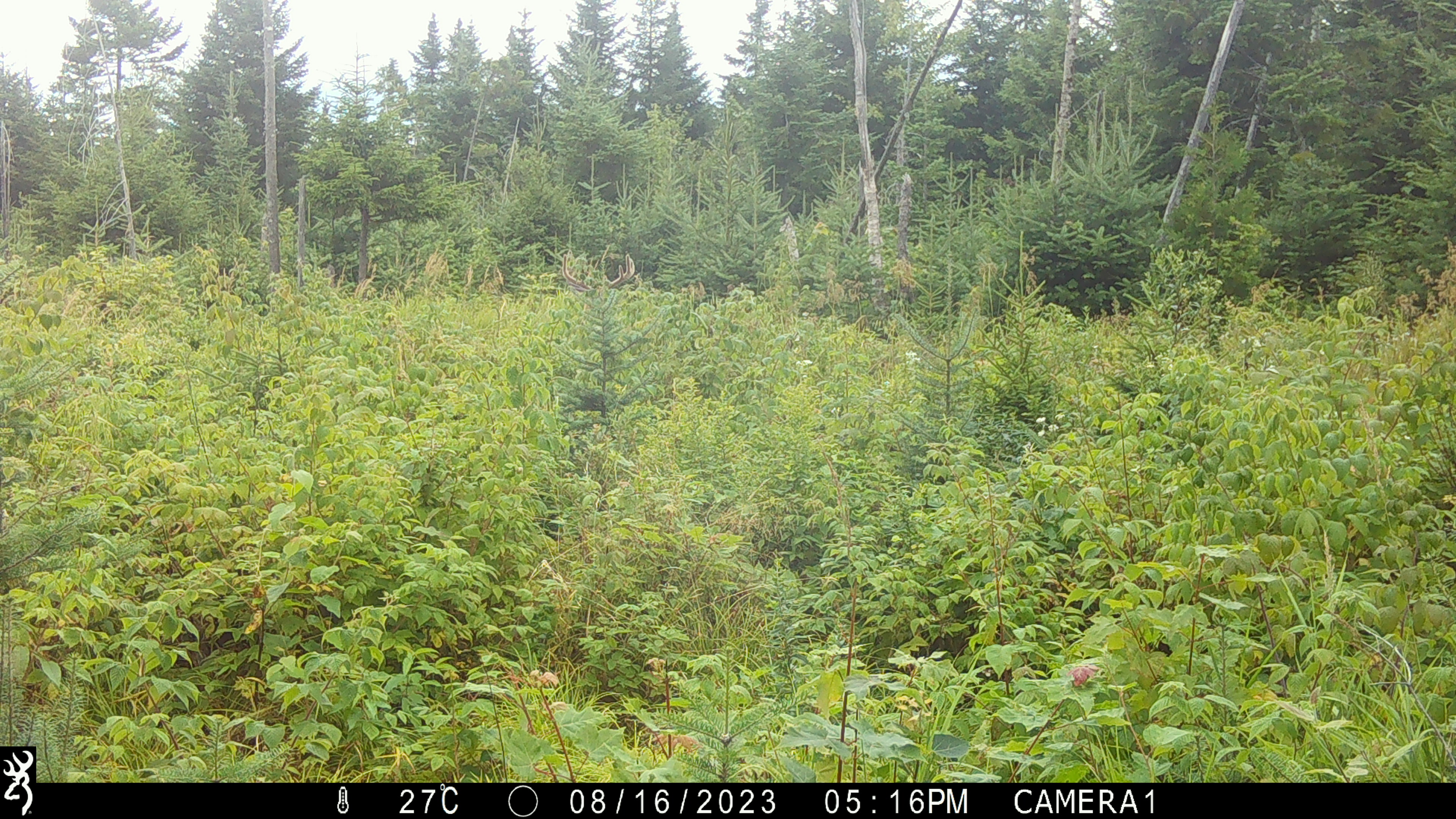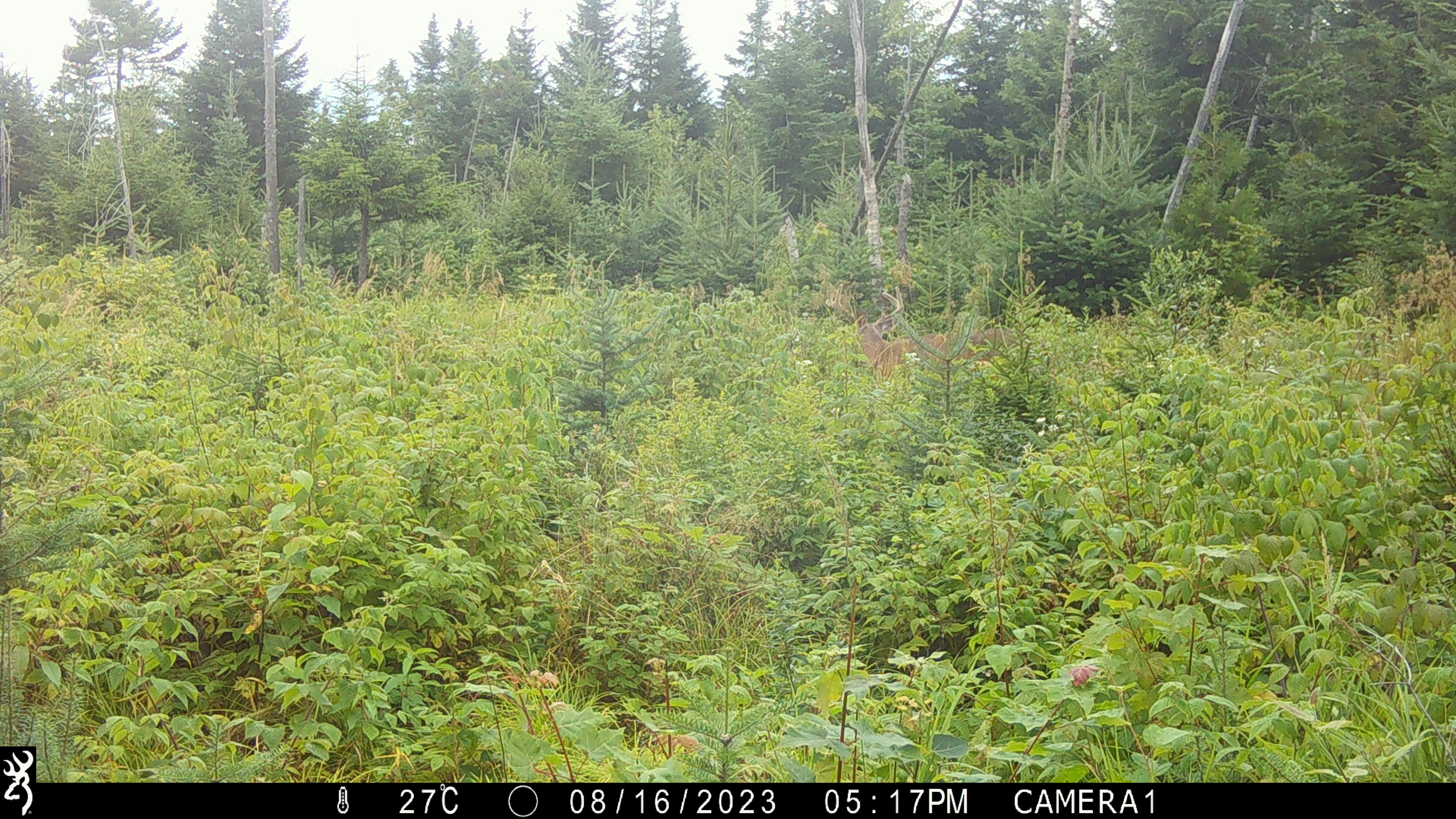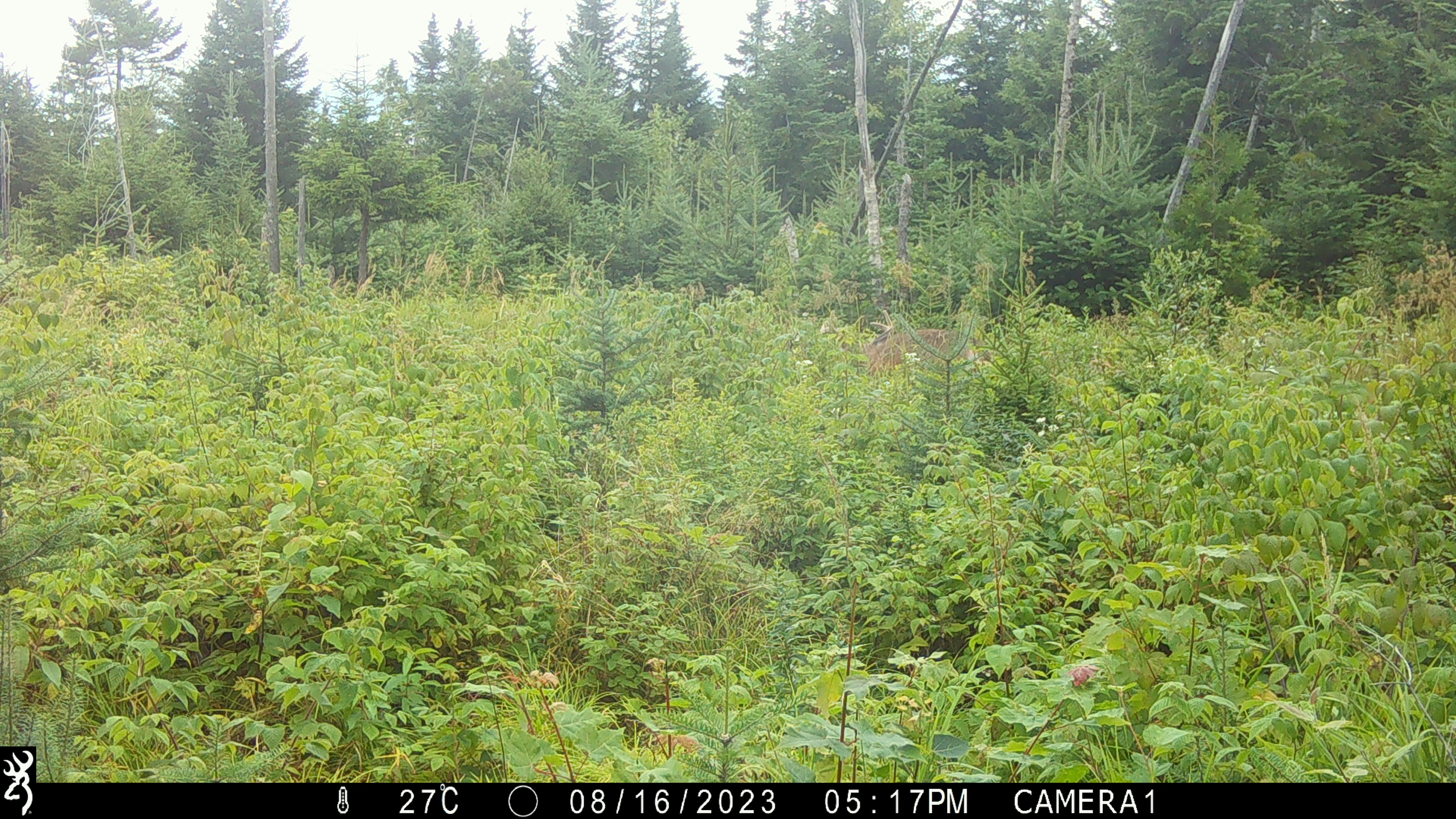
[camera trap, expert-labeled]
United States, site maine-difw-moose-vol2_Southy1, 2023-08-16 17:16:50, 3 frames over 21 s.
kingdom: Animalia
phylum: Chordata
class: Mammalia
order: Artiodactyla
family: Cervidae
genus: Odocoileus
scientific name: Odocoileus virginianus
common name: white-tailed deer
White-tailed deer (Odocoileus virginianus).